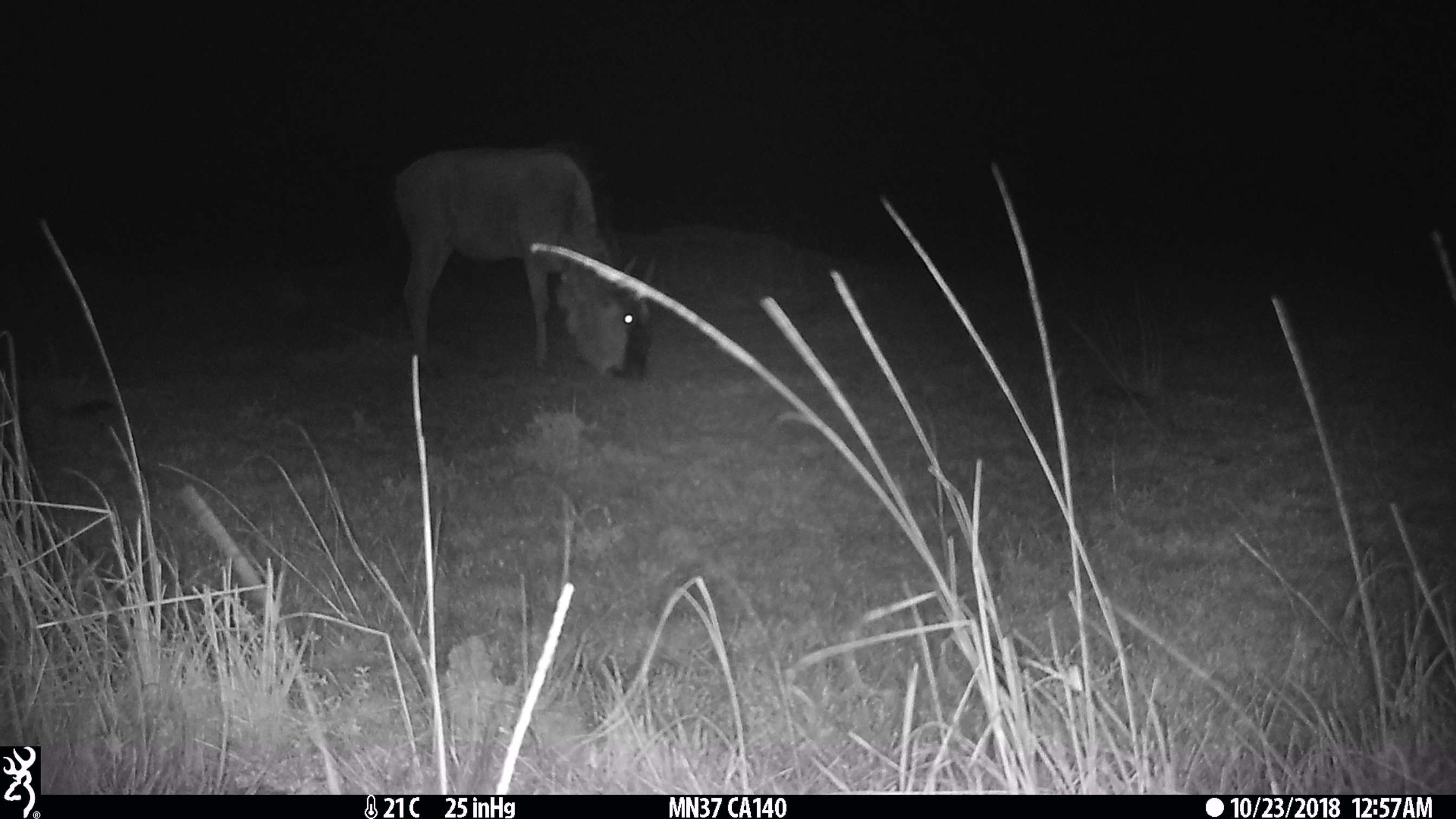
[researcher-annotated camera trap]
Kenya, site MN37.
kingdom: Animalia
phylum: Chordata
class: Mammalia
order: Artiodactyla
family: Bovidae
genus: Connochaetes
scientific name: Connochaetes taurinus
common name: blue wildebeest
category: wildebeest